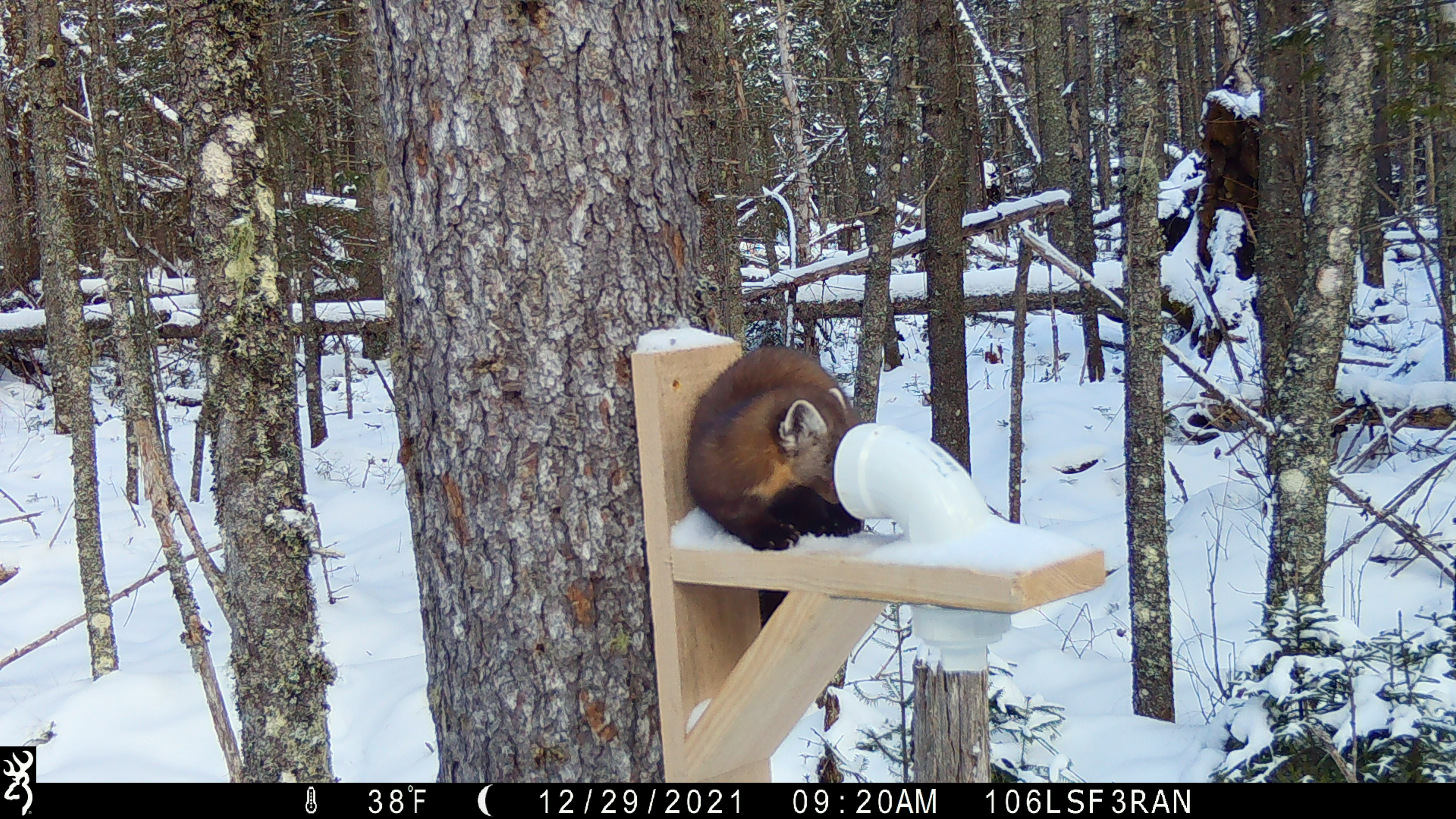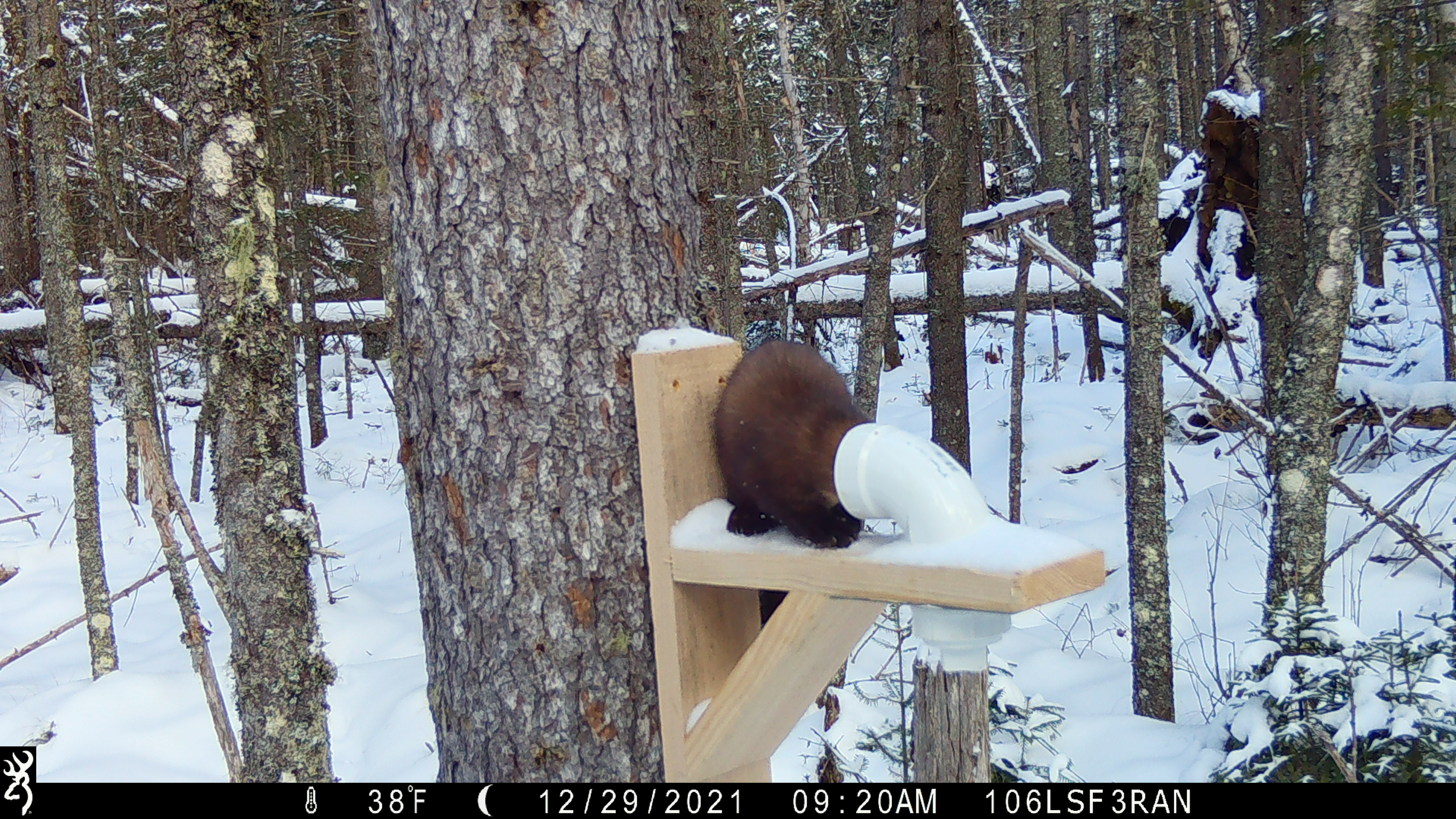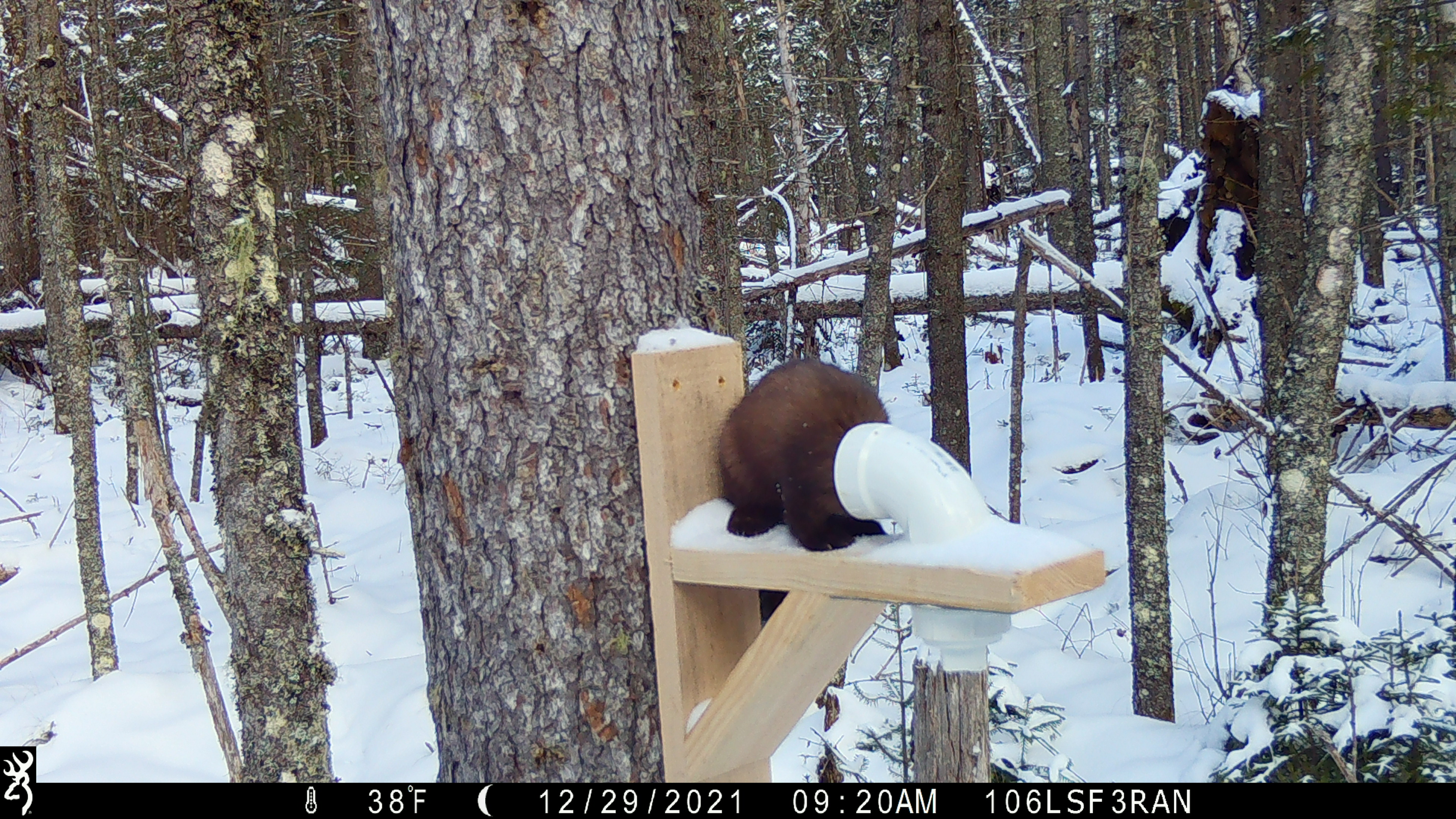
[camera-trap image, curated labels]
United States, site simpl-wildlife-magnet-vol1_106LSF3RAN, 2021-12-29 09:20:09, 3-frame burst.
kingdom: Animalia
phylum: Chordata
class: Mammalia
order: Carnivora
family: Mustelidae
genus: Martes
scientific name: Martes americana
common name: american marten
American marten (Martes americana).